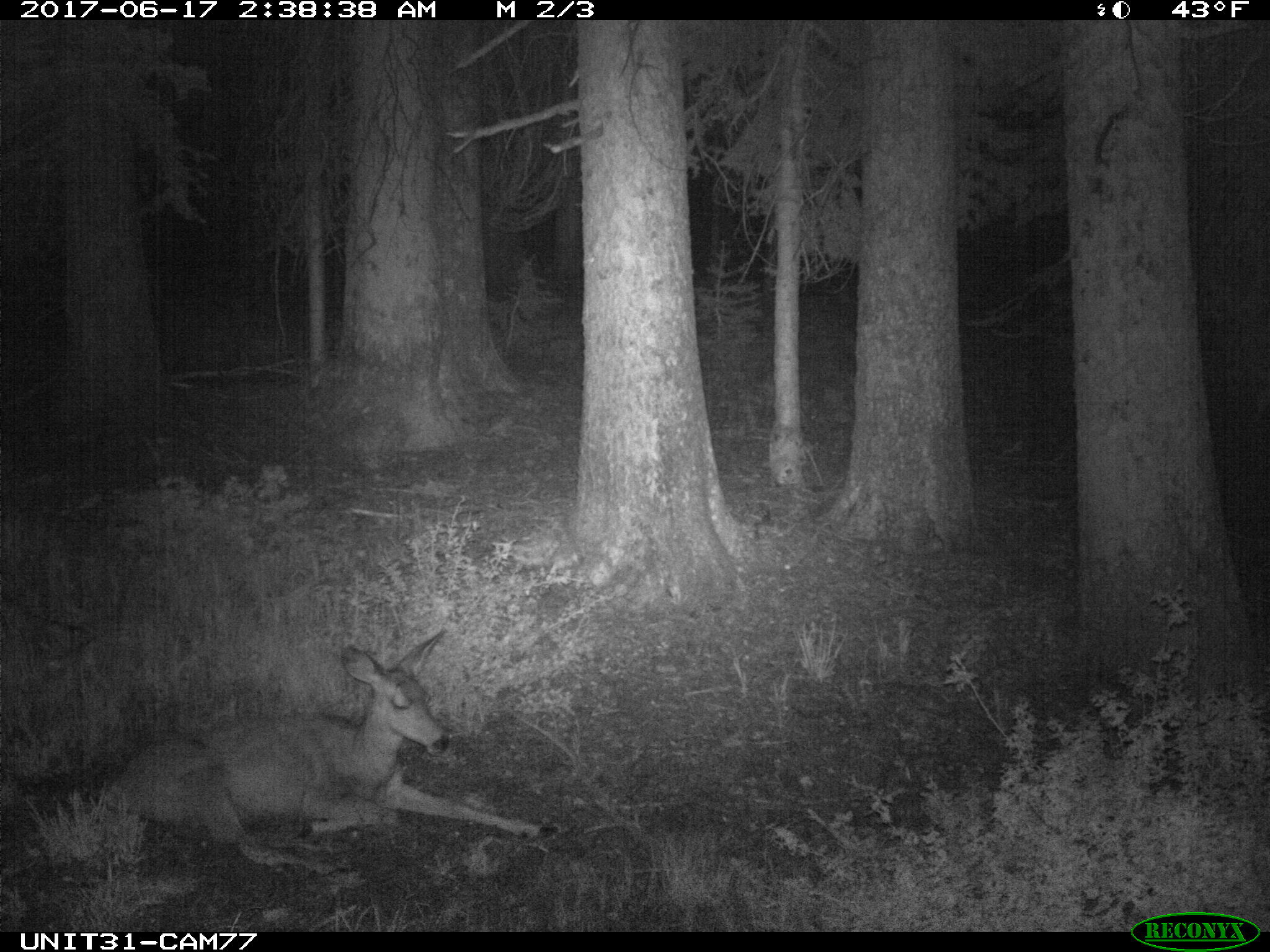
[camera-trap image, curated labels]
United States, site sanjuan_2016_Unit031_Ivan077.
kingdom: Animalia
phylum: Chordata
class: Mammalia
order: Artiodactyla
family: Cervidae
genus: Odocoileus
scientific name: Odocoileus hemionus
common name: mule deer